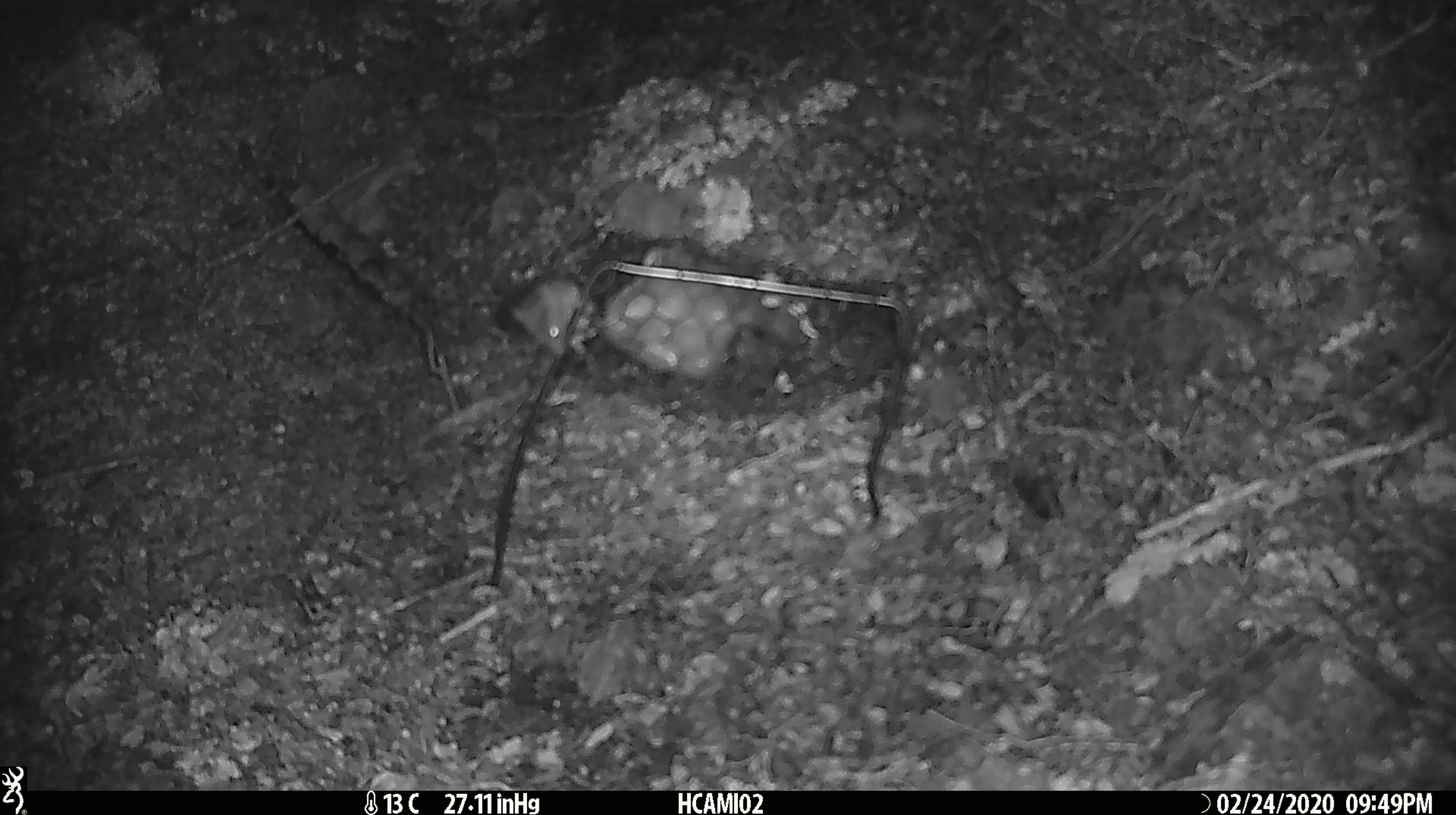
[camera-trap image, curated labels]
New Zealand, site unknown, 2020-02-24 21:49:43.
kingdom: Animalia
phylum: Chordata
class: Mammalia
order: Rodentia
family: Muridae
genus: Mus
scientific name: Mus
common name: mouse